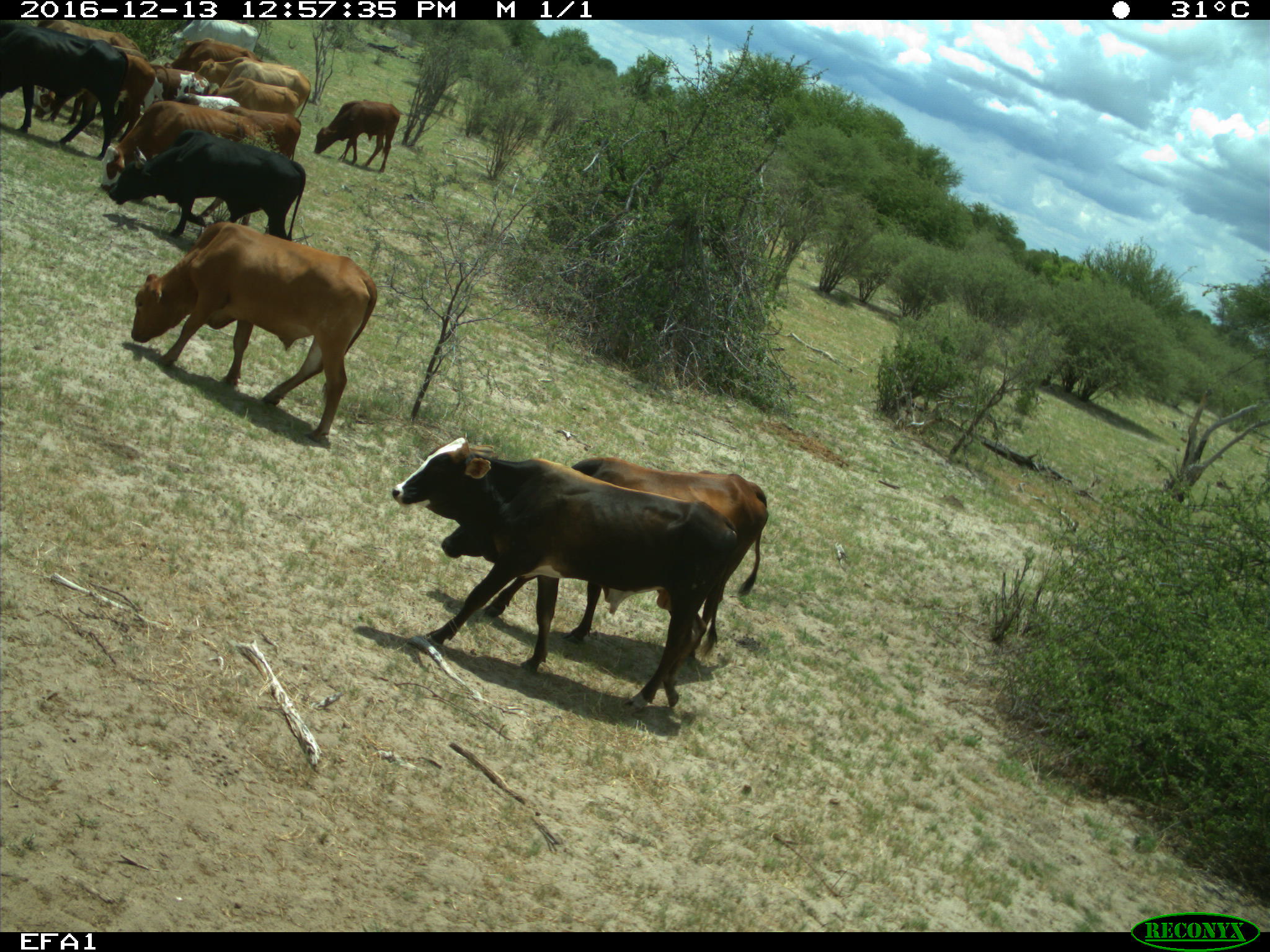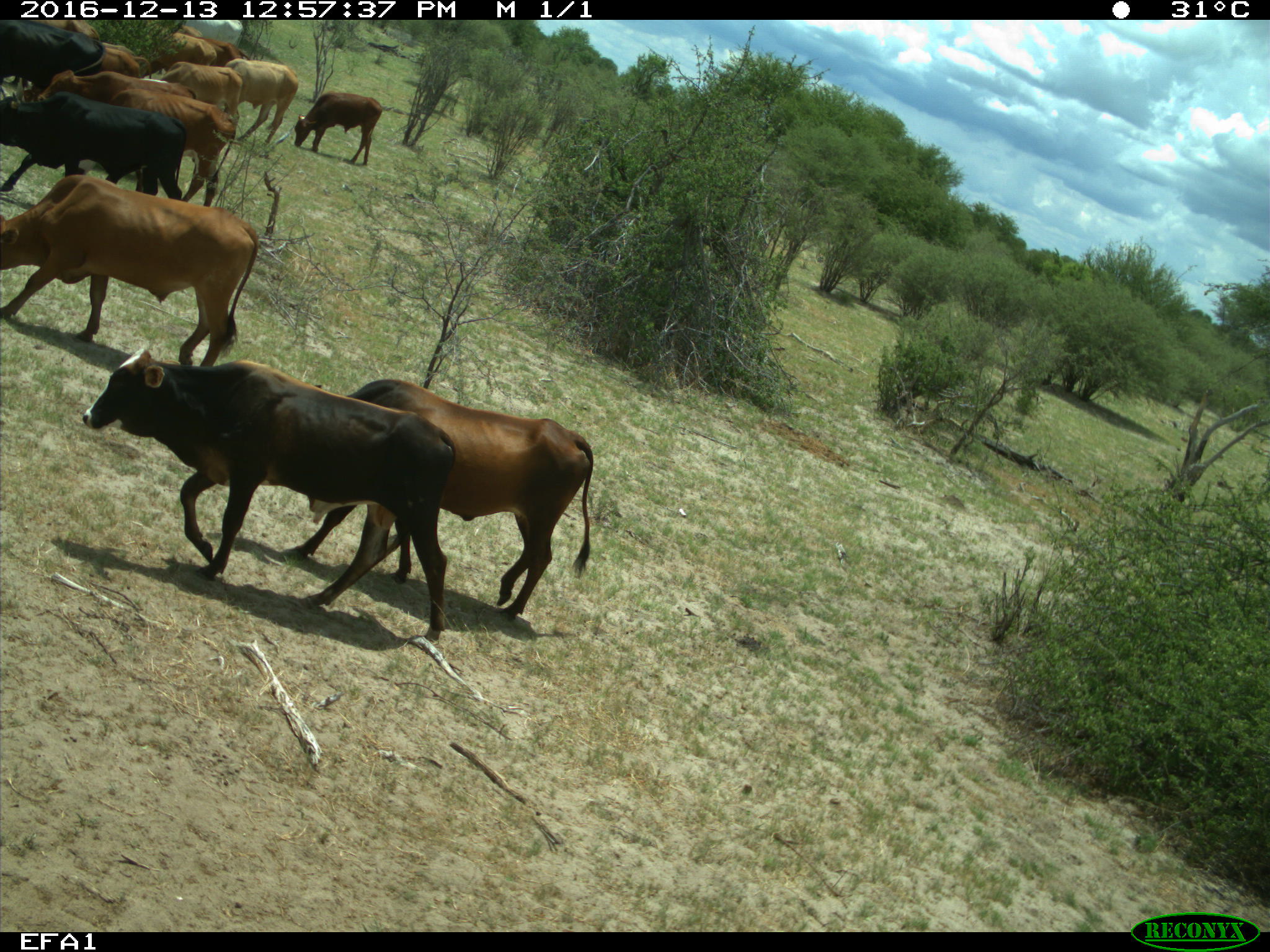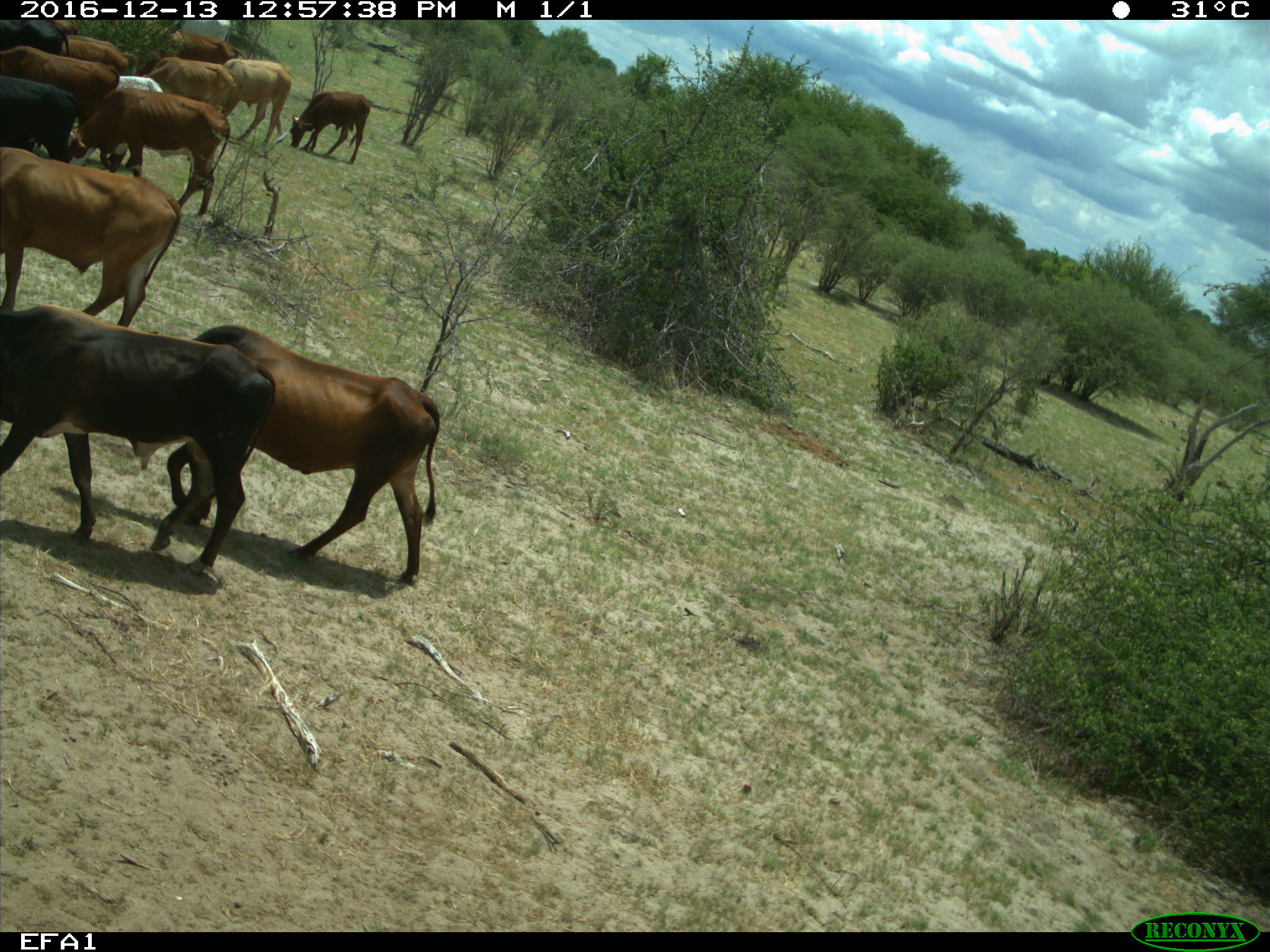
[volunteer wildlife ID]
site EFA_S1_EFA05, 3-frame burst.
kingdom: Animalia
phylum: Chordata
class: Mammalia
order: Artiodactyla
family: Bovidae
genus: Bos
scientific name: Bos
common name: cattle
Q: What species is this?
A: Cattle (Bos).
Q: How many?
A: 11-50.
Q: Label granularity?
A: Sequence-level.